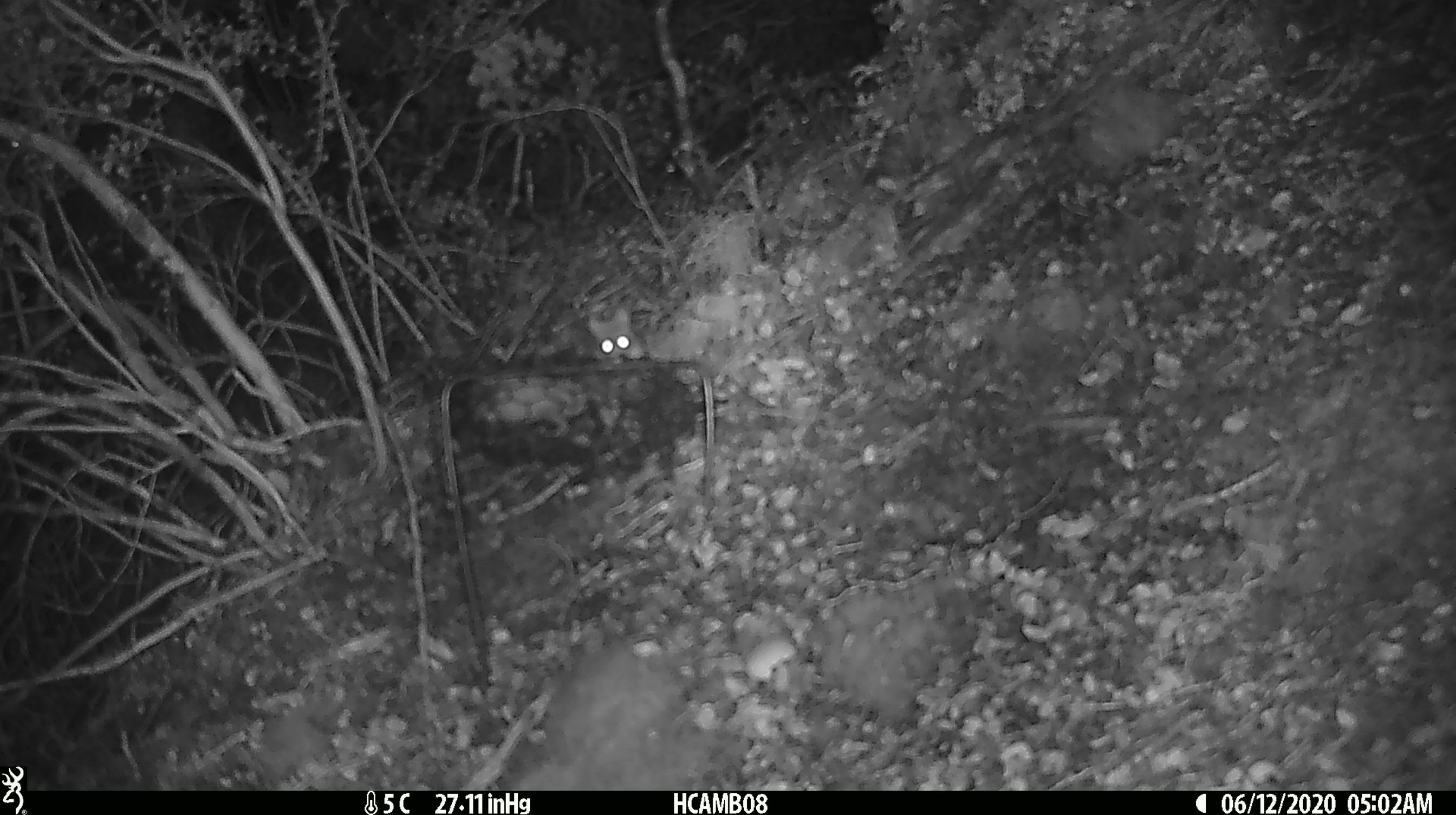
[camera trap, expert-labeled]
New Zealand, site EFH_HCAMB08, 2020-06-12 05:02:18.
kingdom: Animalia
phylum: Chordata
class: Mammalia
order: Rodentia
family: Muridae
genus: Mus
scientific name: Mus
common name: mouse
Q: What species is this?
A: Mouse (Mus).